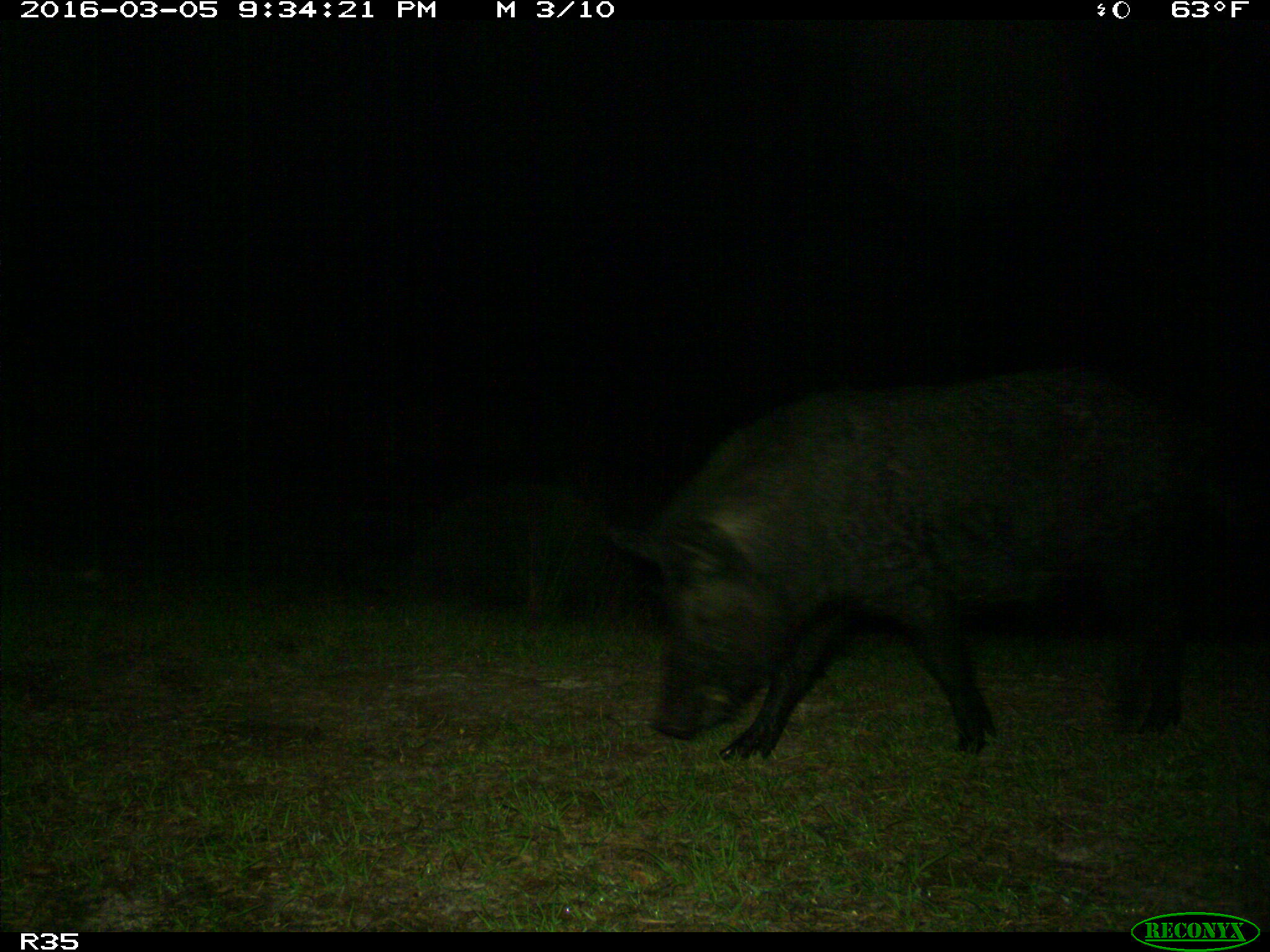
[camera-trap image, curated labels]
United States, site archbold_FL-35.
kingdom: Animalia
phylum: Chordata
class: Mammalia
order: Artiodactyla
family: Suidae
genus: Sus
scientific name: Sus scrofa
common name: wild boar